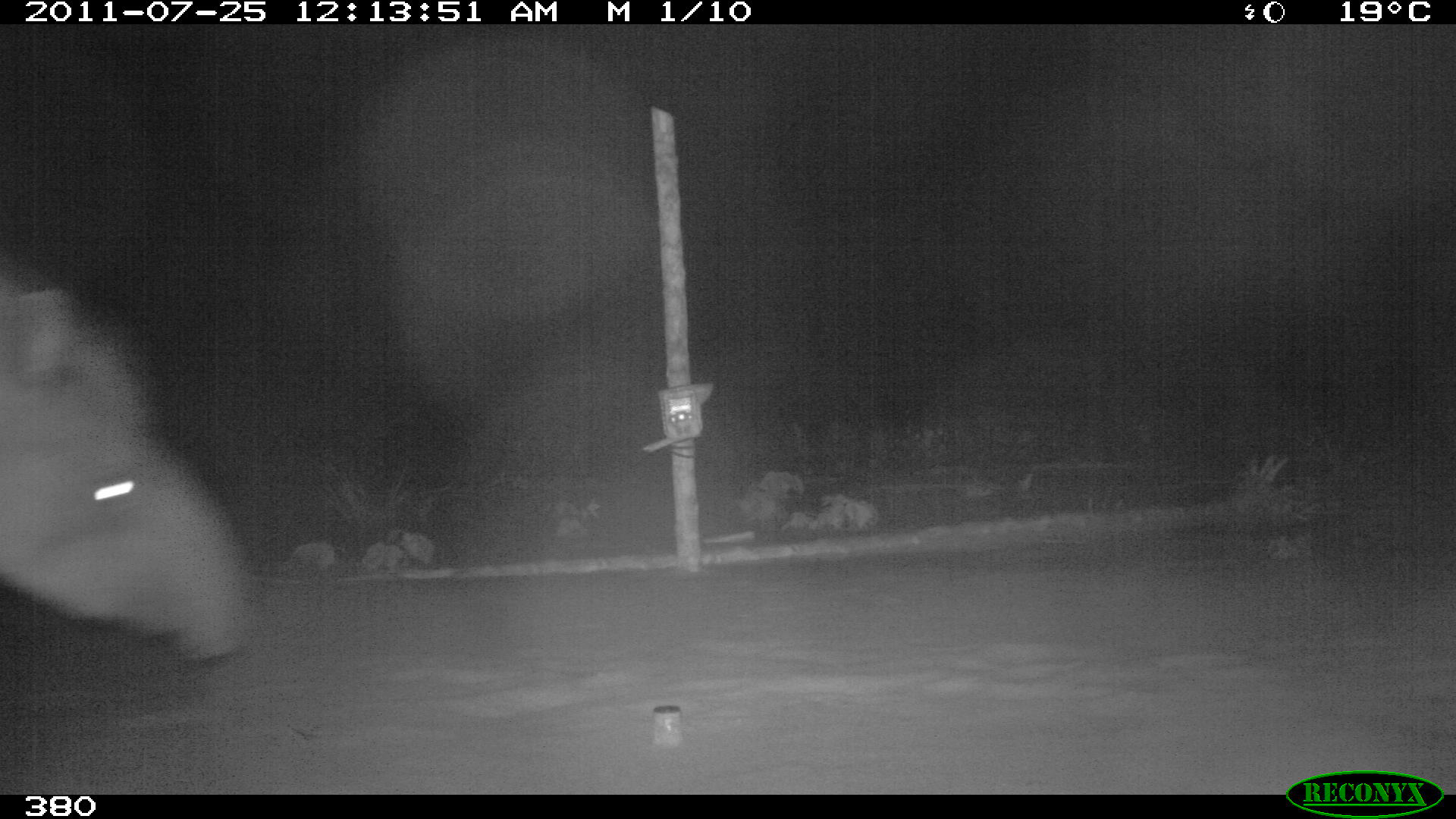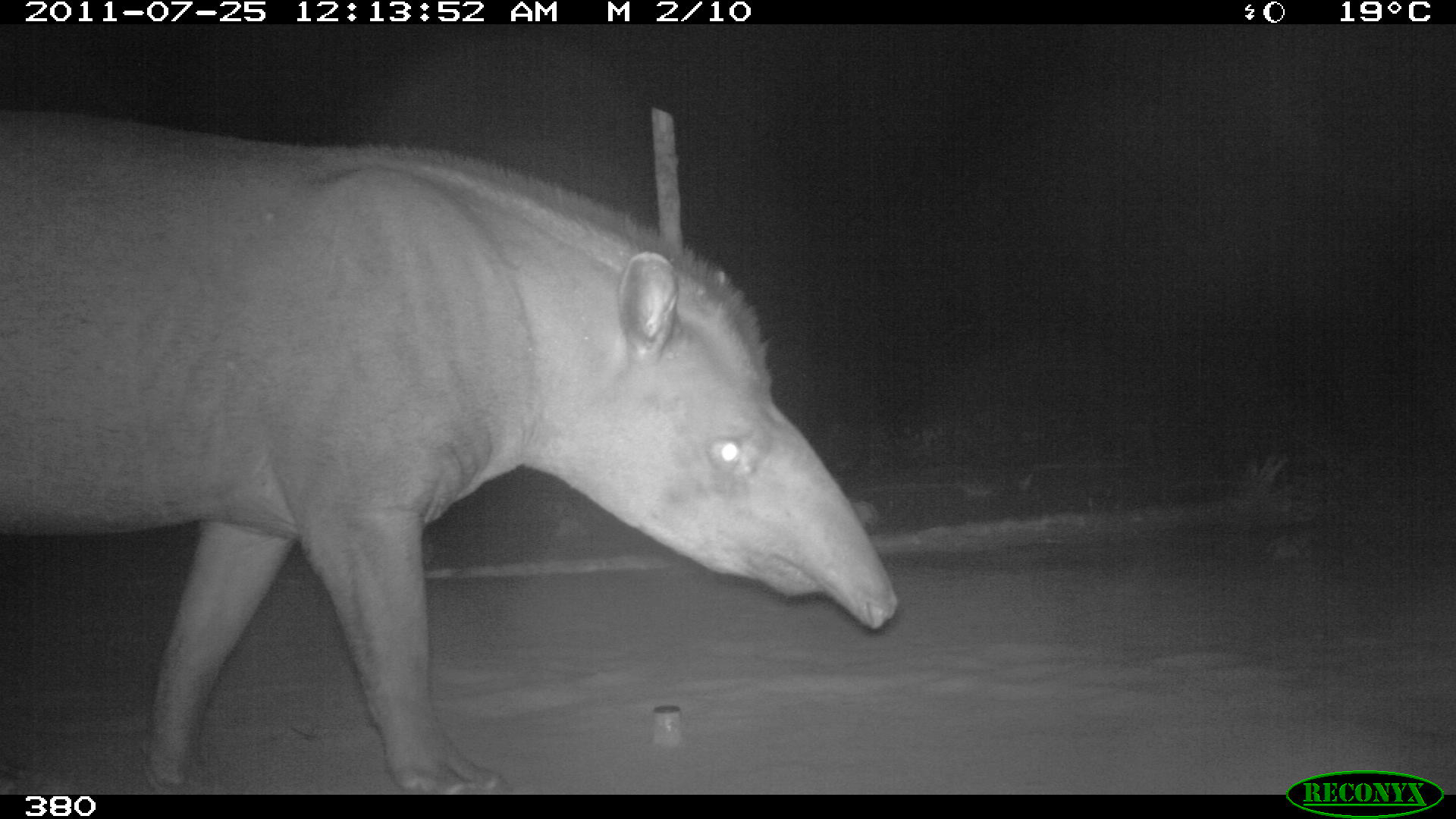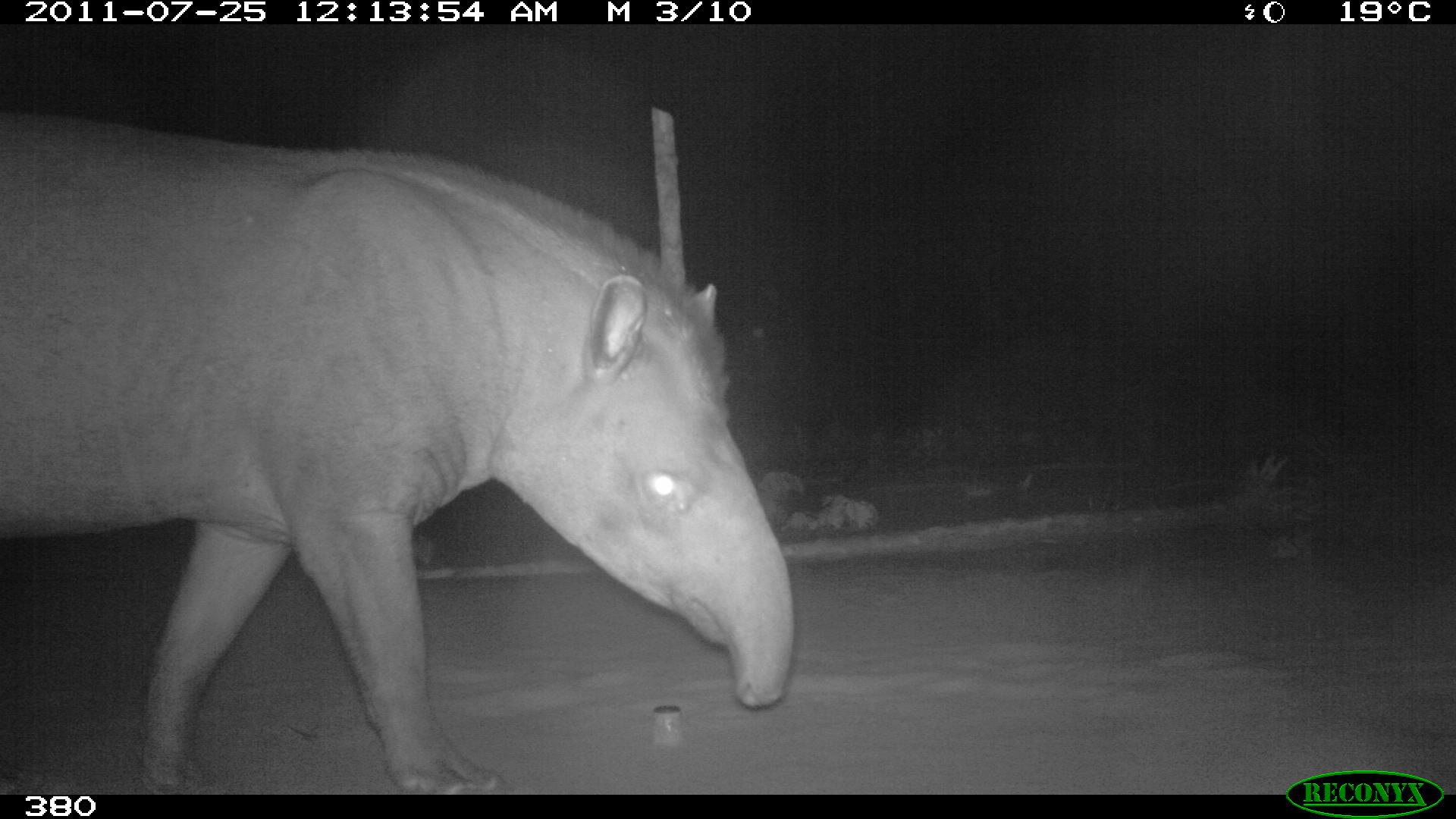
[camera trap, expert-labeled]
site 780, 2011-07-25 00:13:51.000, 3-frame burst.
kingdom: Animalia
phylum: Chordata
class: Mammalia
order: Perissodactyla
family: Tapiridae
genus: Tapirus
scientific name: Tapirus terrestris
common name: south american tapir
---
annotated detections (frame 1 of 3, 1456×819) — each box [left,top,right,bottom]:
tapirus terrestris: [0,255,253,661]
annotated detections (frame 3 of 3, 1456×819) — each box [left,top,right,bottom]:
tapirus terrestris: [0,108,795,794]